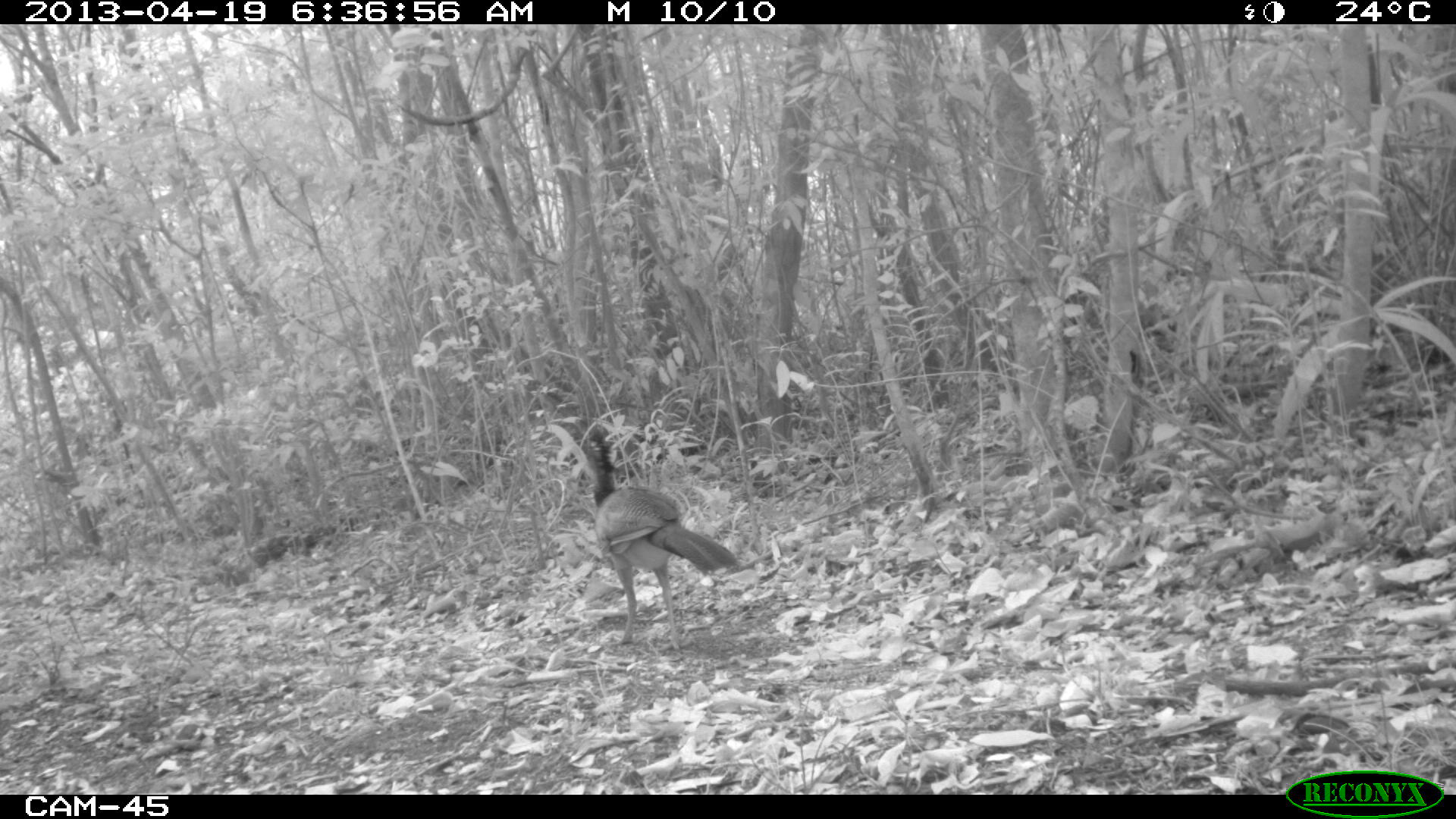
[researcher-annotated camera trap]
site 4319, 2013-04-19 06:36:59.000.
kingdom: Animalia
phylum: Chordata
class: Aves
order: Galliformes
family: Cracidae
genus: Crax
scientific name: Crax rubra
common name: great curassow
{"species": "Crax rubra (great curassow)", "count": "1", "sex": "female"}